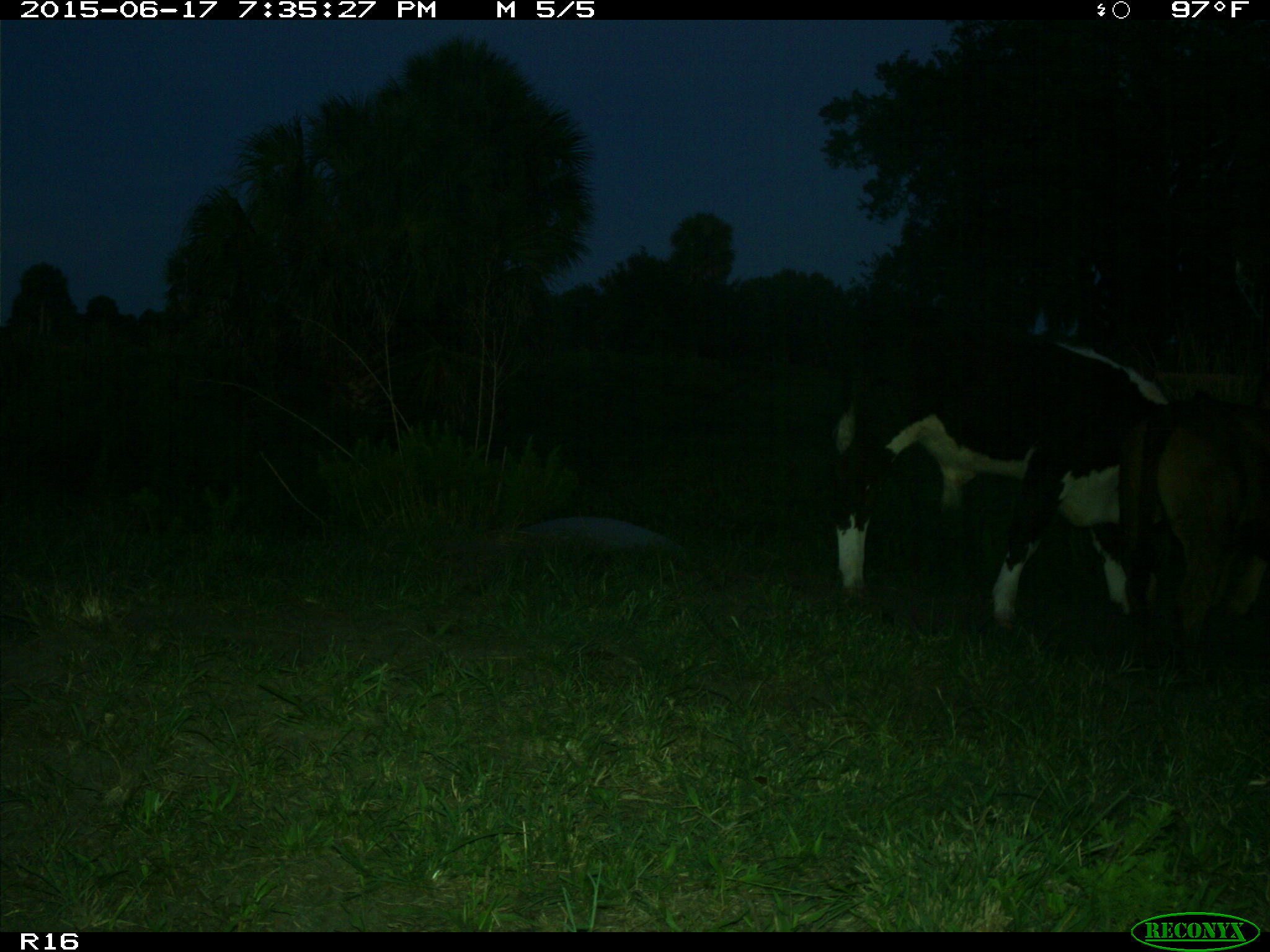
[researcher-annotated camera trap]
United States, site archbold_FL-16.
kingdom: Animalia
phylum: Chordata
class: Mammalia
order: Artiodactyla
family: Bovidae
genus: Bos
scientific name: Bos taurus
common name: domestic cow